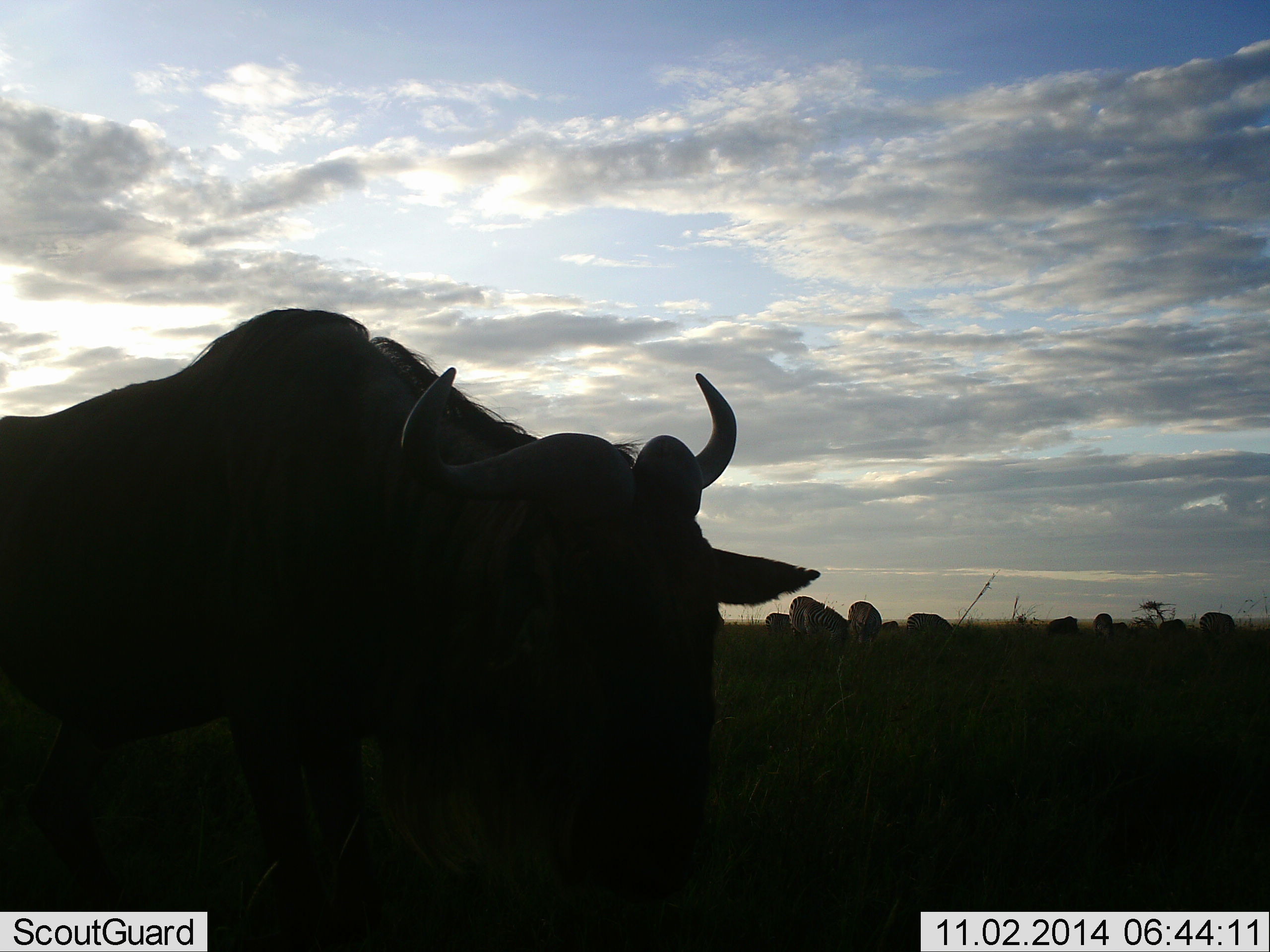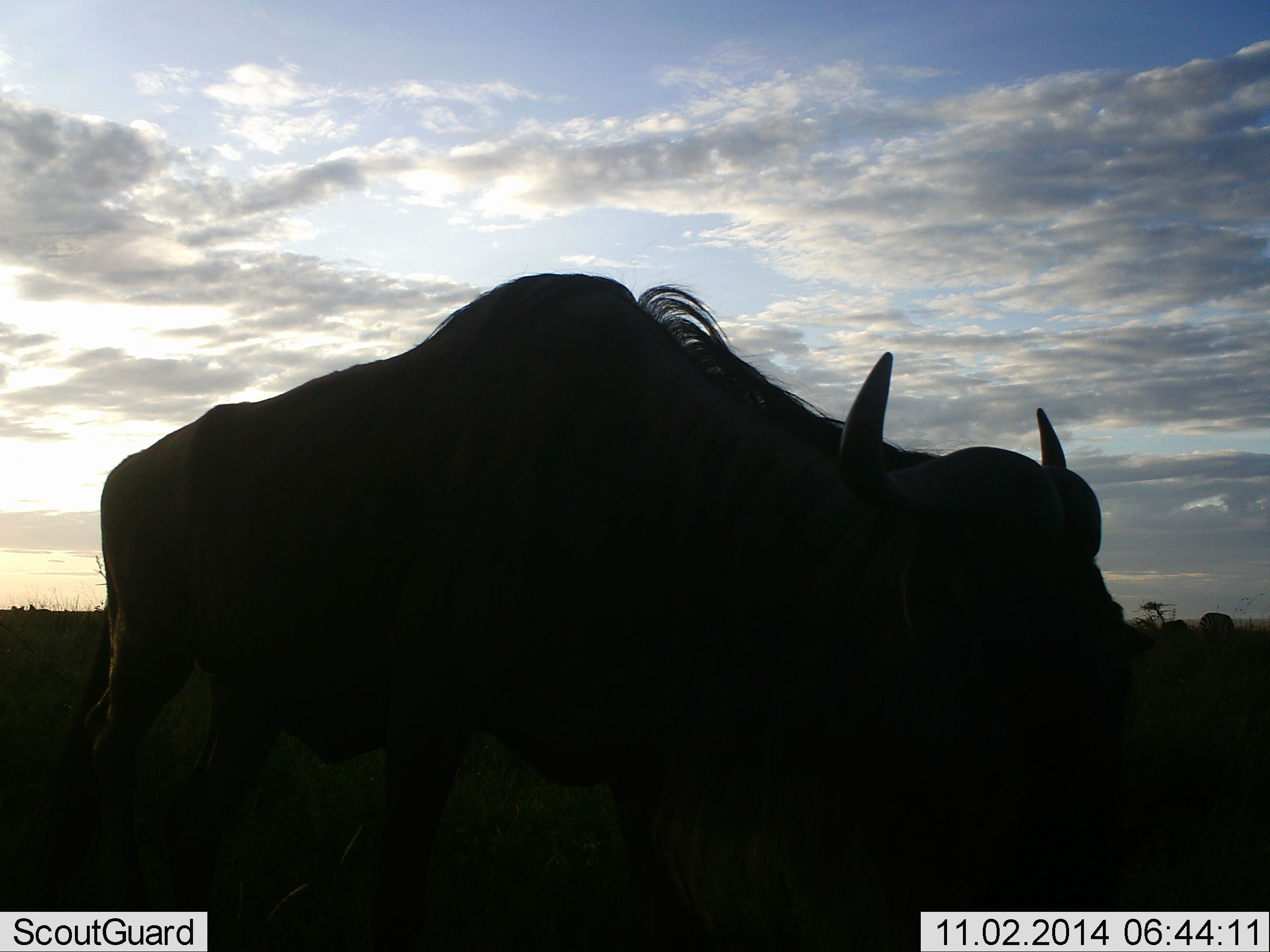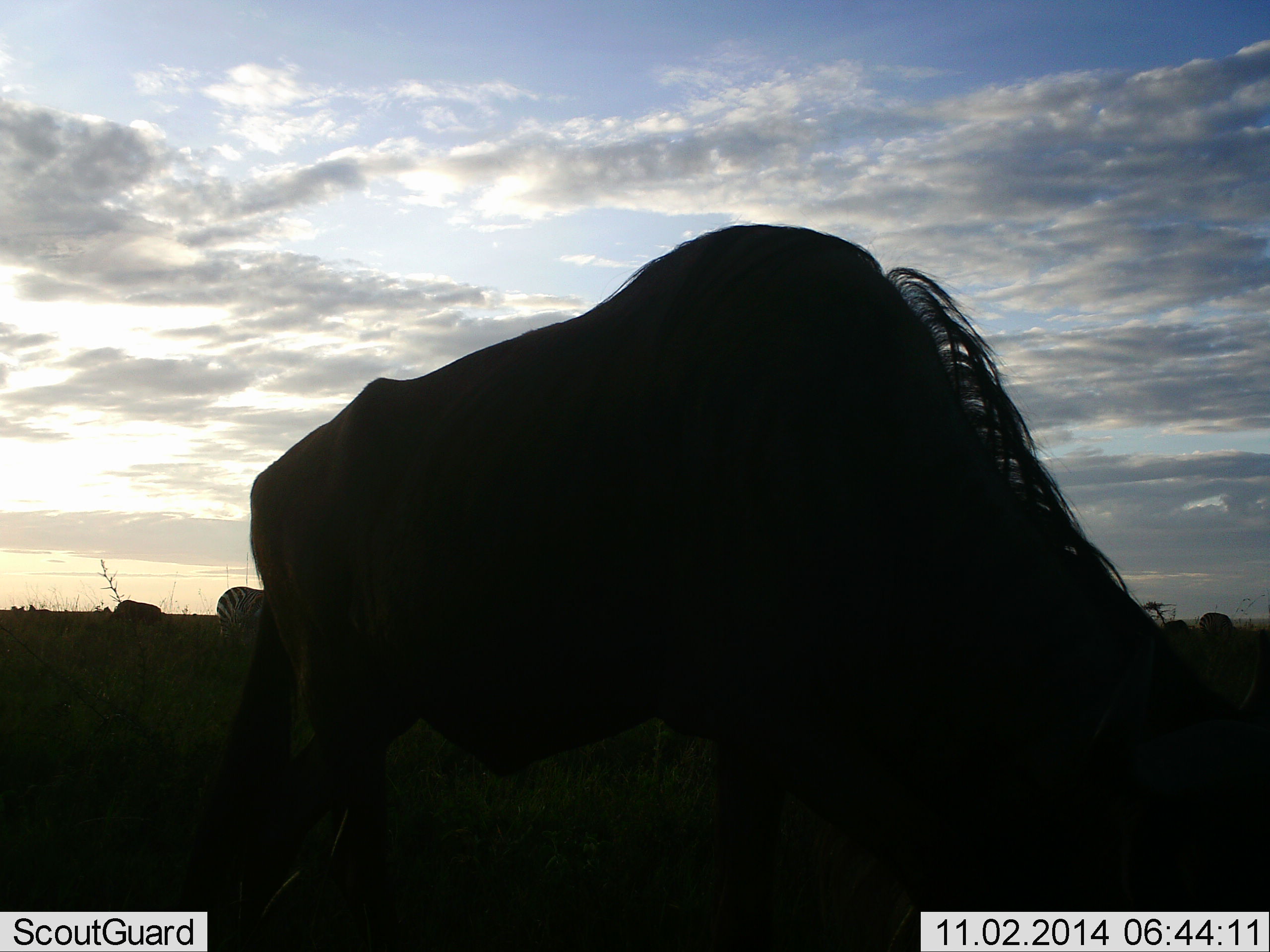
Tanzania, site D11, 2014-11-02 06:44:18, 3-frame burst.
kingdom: Animalia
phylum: Chordata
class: Mammalia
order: Artiodactyla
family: Bovidae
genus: Connochaetes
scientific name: Connochaetes taurinus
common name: blue wildebeest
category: wildebeest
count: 2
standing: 38%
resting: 0%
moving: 56%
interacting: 0%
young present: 0%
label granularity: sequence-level